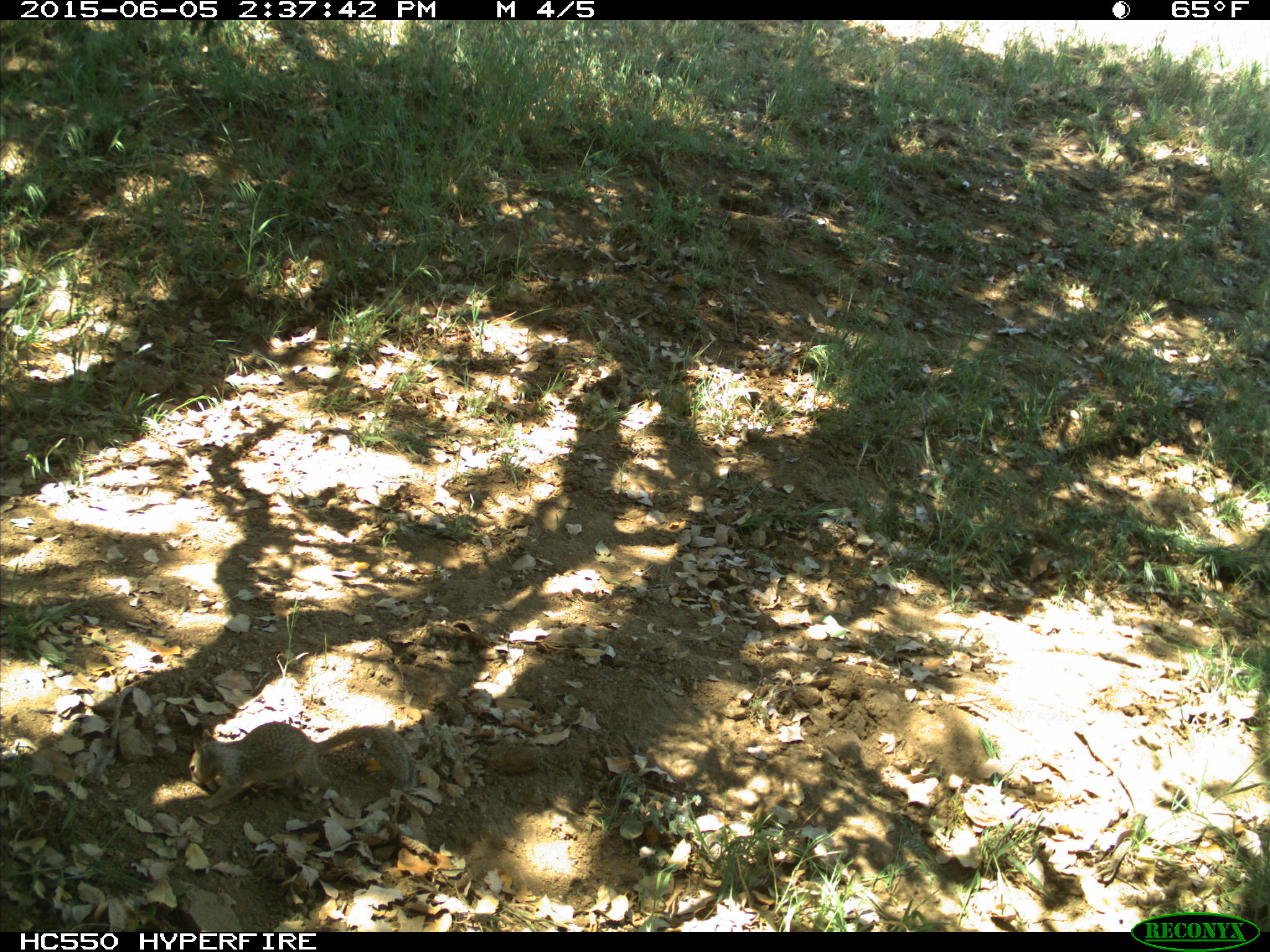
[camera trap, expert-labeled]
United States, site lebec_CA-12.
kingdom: Animalia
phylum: Chordata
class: Mammalia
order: Rodentia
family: Sciuridae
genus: Otospermophilus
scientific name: Otospermophilus beecheyi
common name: california ground squirrel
Otospermophilus beecheyi (california ground squirrel).